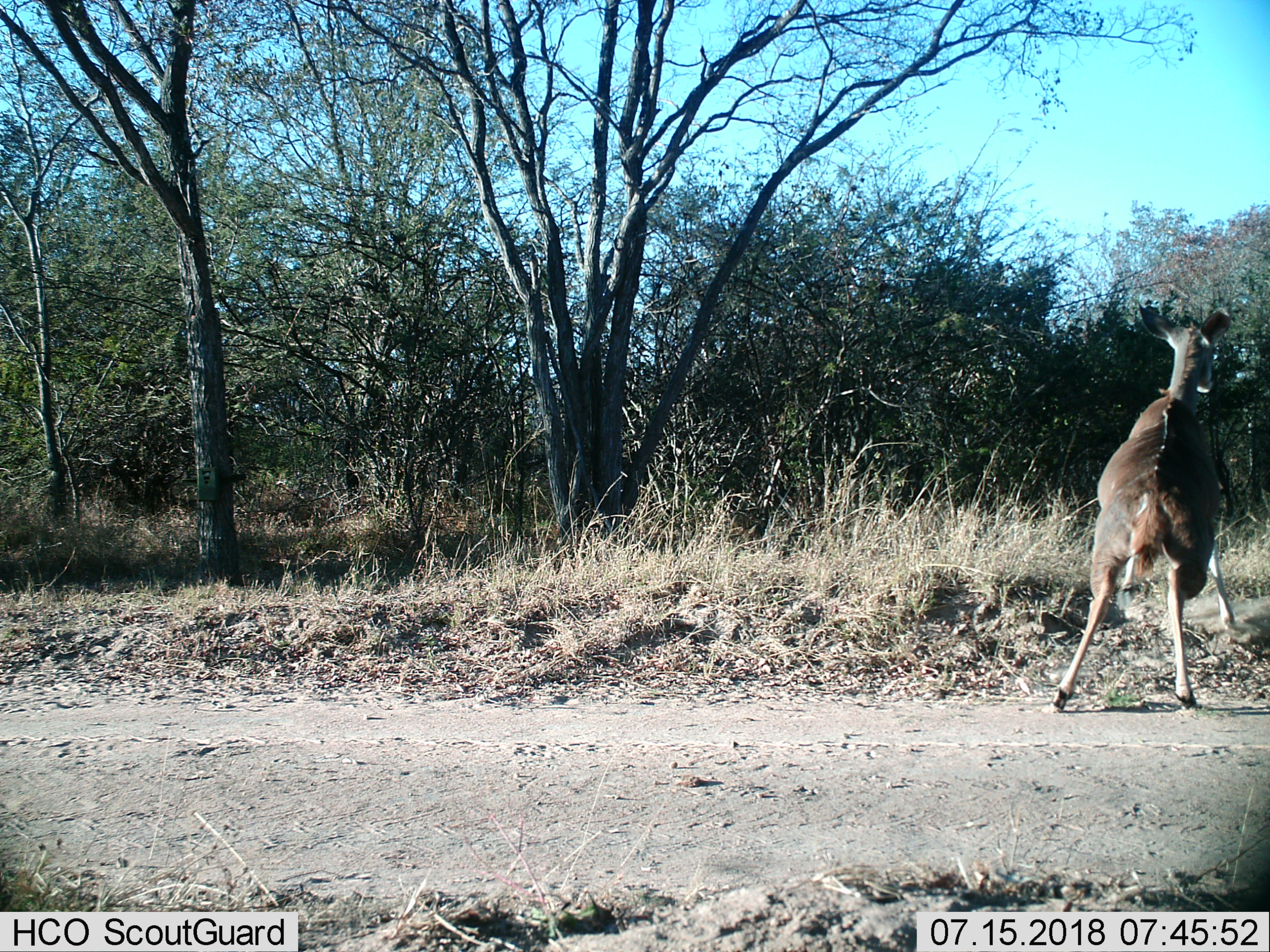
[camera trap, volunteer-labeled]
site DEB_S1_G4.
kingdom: Animalia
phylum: Chordata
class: Mammalia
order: Artiodactyla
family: Bovidae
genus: Tragelaphus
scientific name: Tragelaphus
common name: kudu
Kudu (Tragelaphus), count 1. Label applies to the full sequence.